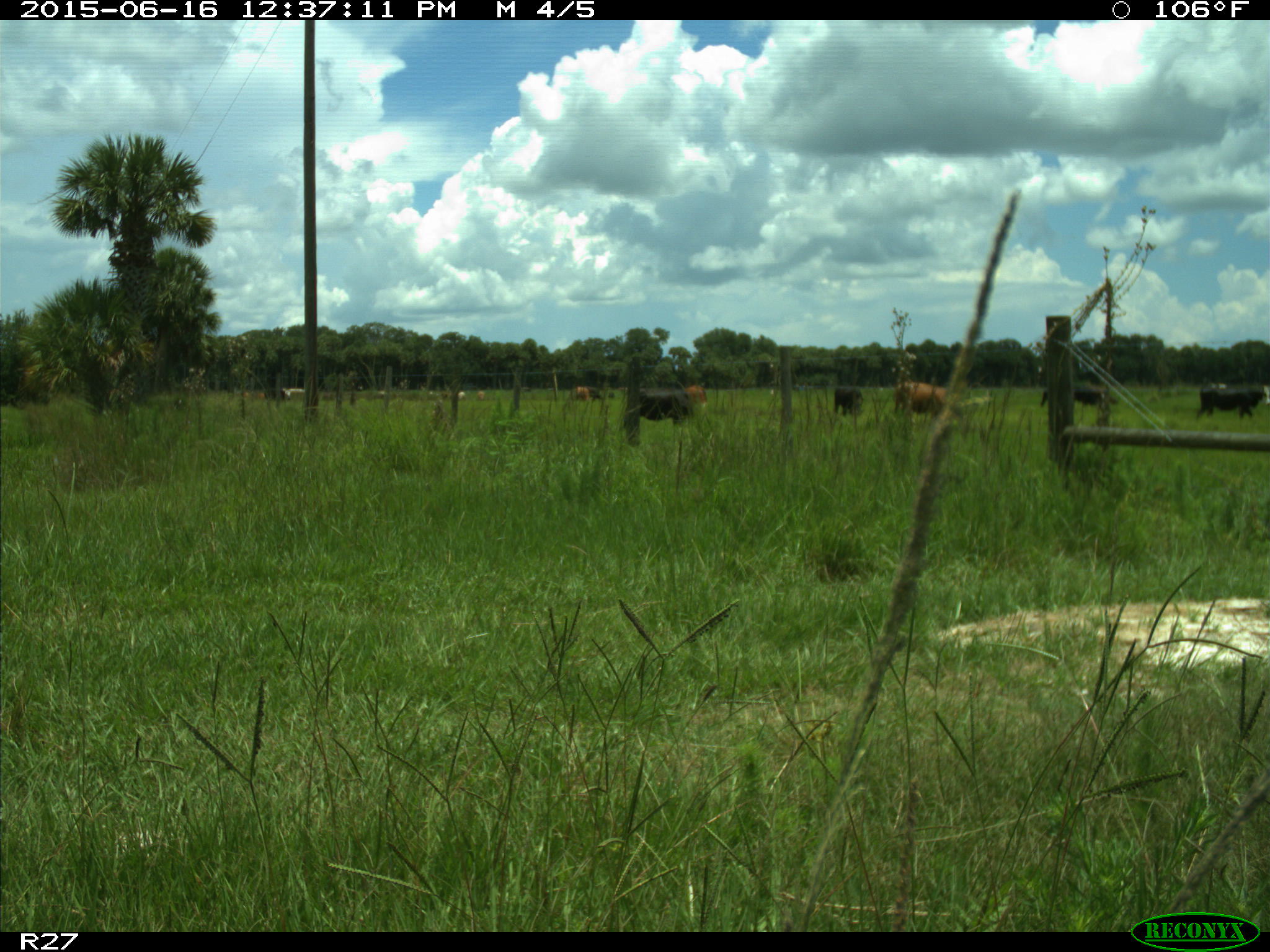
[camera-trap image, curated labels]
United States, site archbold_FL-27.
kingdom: Animalia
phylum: Chordata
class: Mammalia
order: Artiodactyla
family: Bovidae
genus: Bos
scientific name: Bos taurus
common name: domestic cow